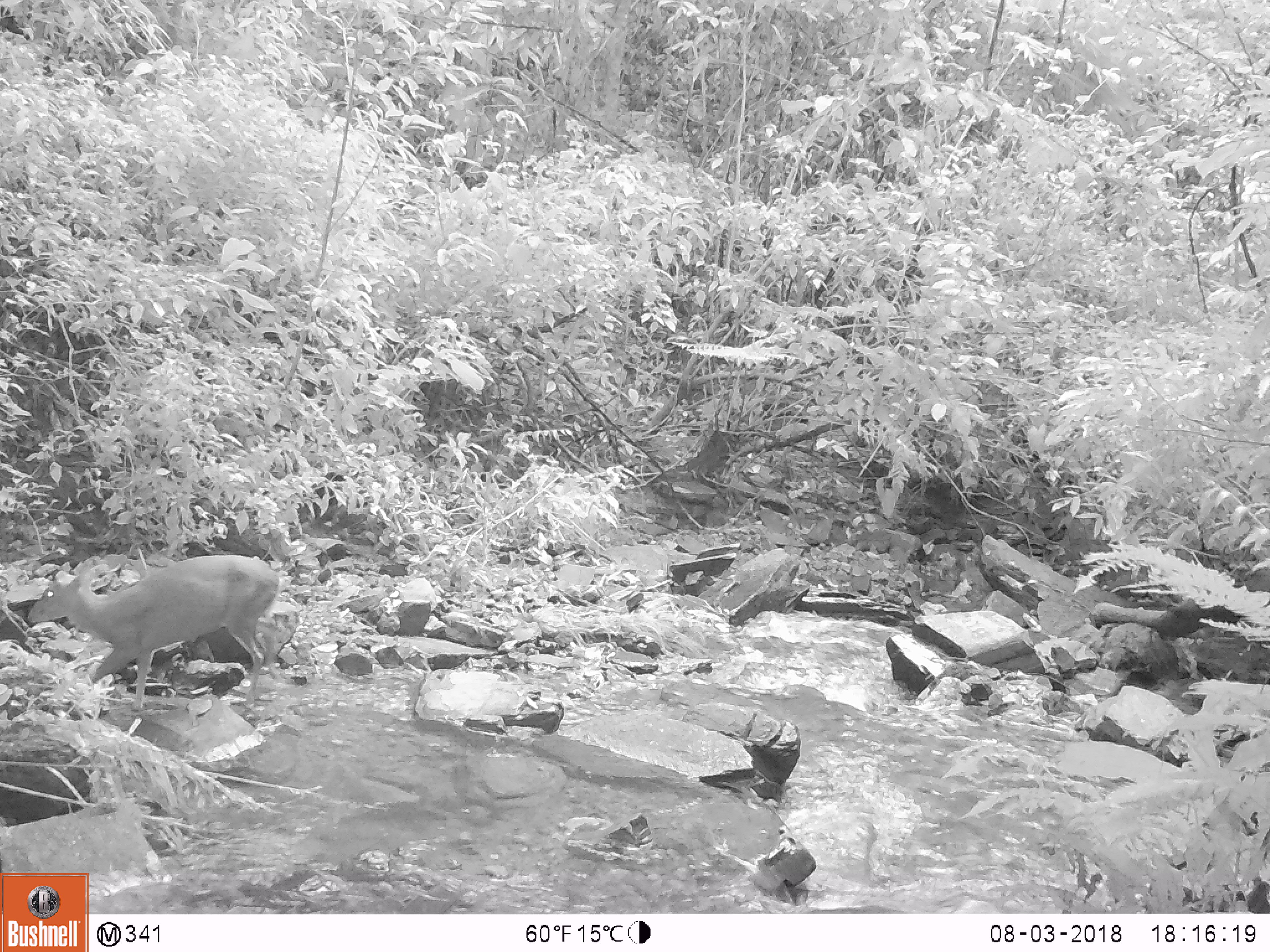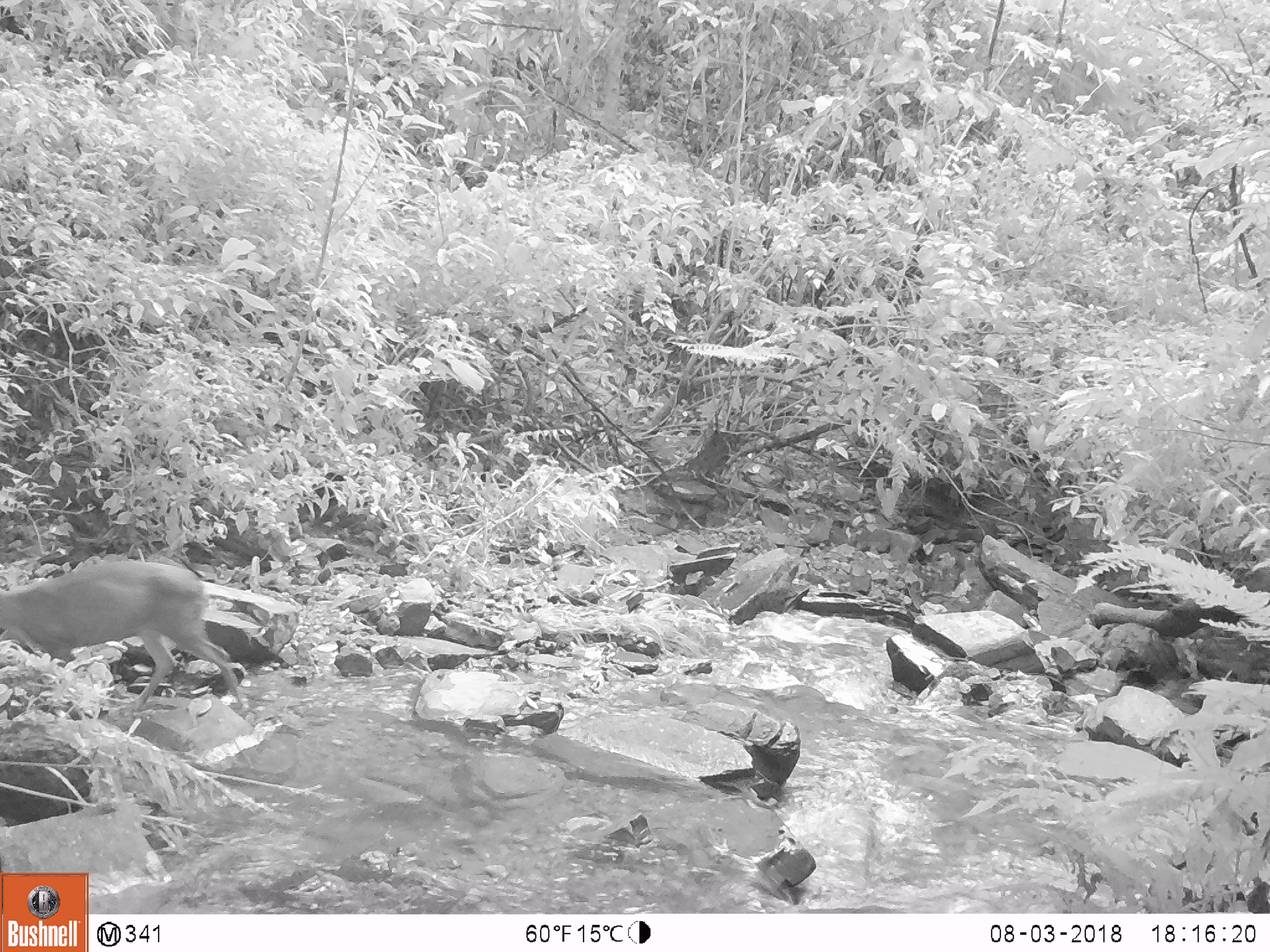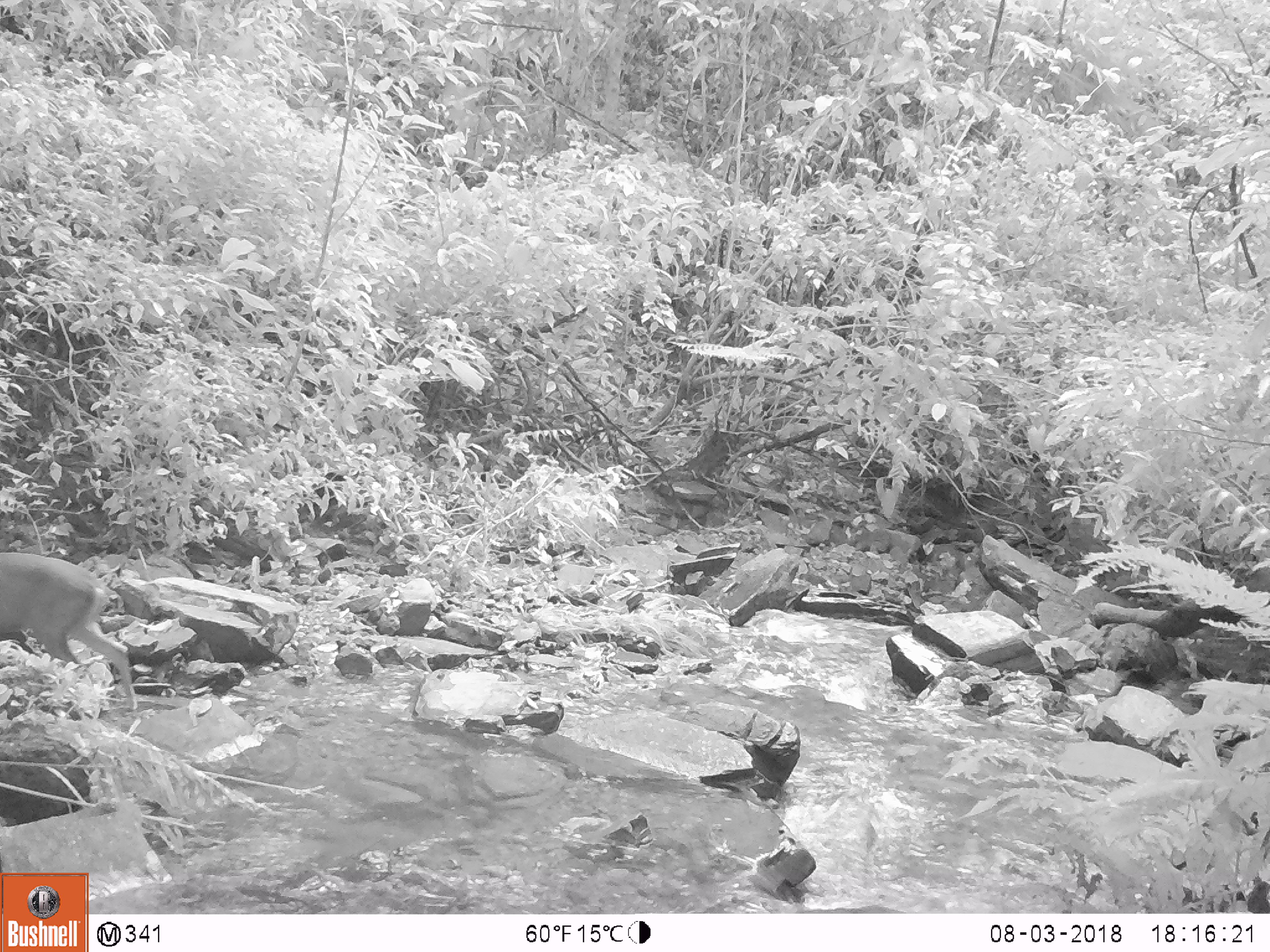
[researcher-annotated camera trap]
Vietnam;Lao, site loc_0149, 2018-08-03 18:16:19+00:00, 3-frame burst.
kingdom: Animalia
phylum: Chordata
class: Mammalia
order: Artiodactyla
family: Cervidae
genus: Muntiacus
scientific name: Muntiacus rooseveltorum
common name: roosevelt's muntjac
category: roosevelts muntjac group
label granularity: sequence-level